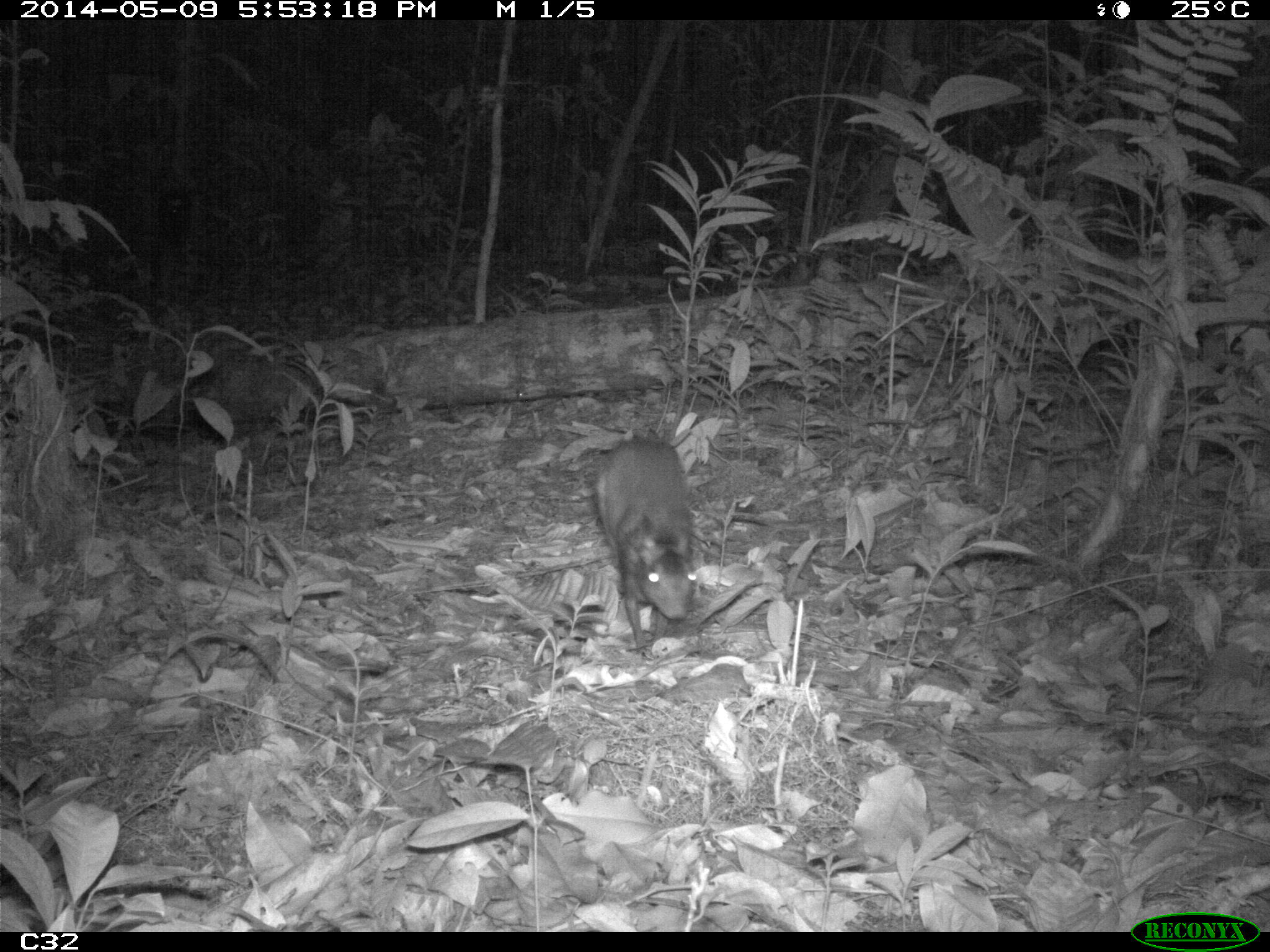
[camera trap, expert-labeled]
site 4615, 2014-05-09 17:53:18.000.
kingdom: Animalia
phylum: Chordata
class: Mammalia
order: Rodentia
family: Dasyproctidae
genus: Myoprocta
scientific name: Myoprocta pratti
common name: green acouchi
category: myoprocta pratii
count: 2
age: adult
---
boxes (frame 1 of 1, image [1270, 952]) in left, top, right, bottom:
myoprocta pratii: 586, 435, 698, 649